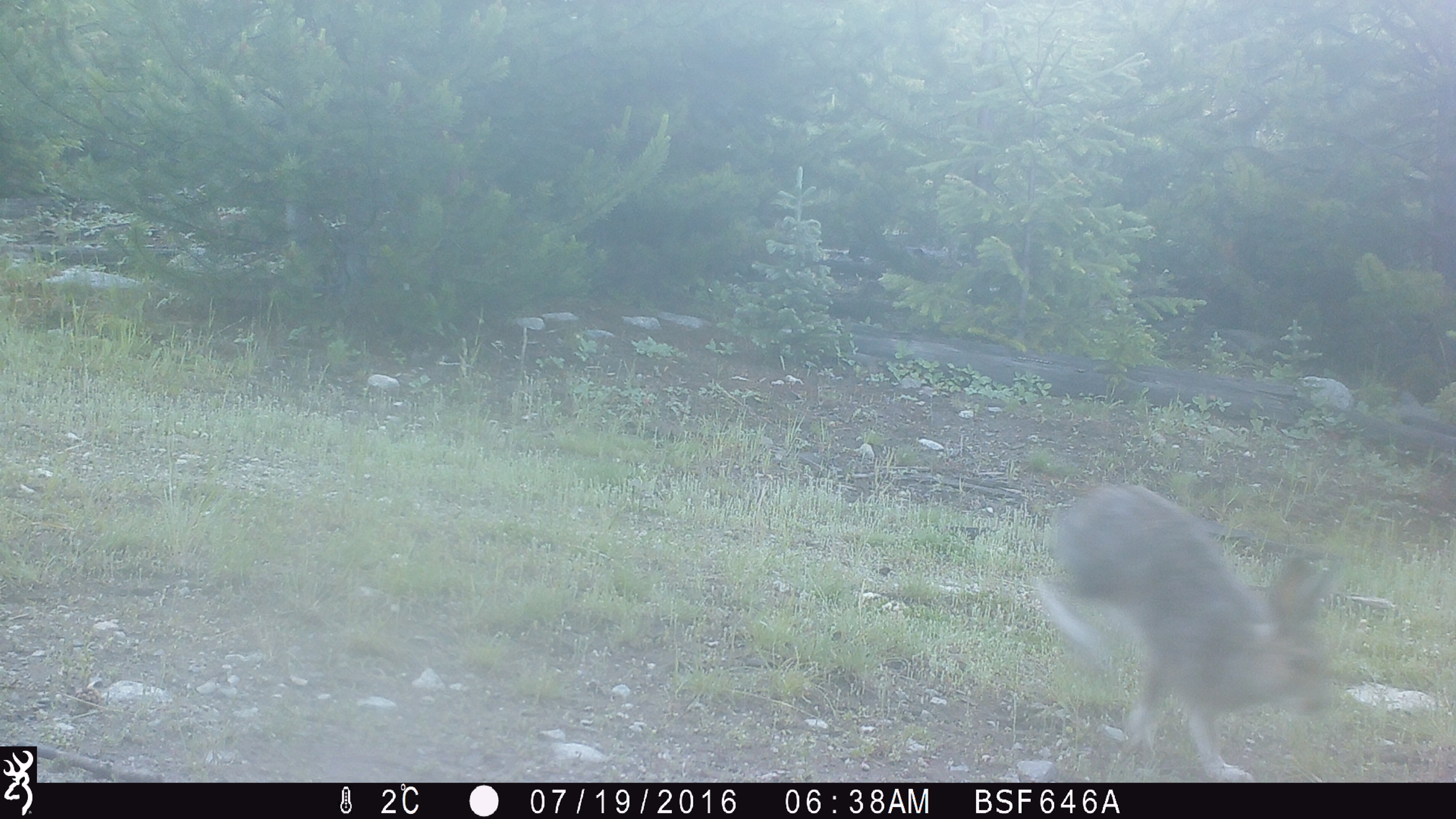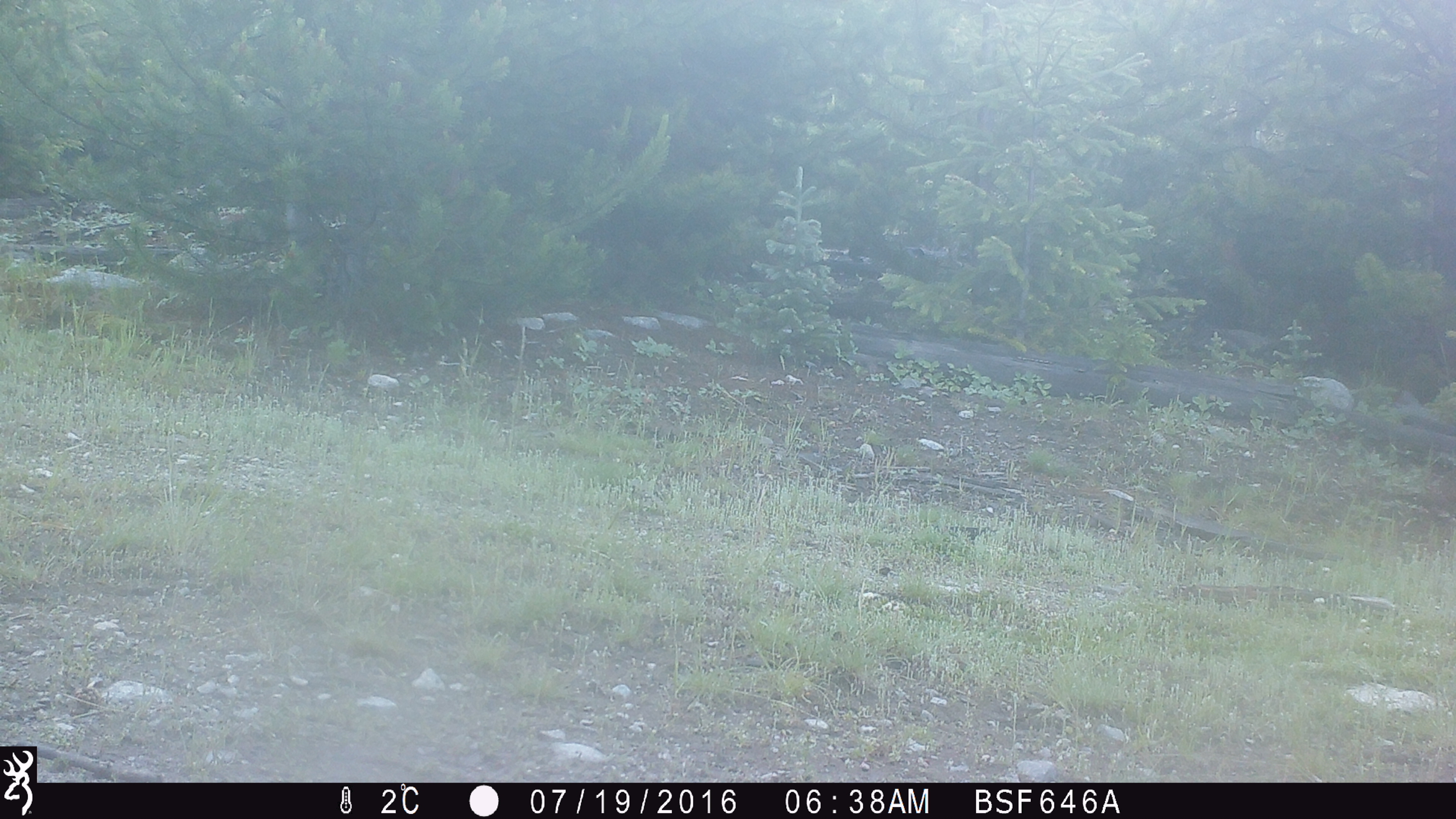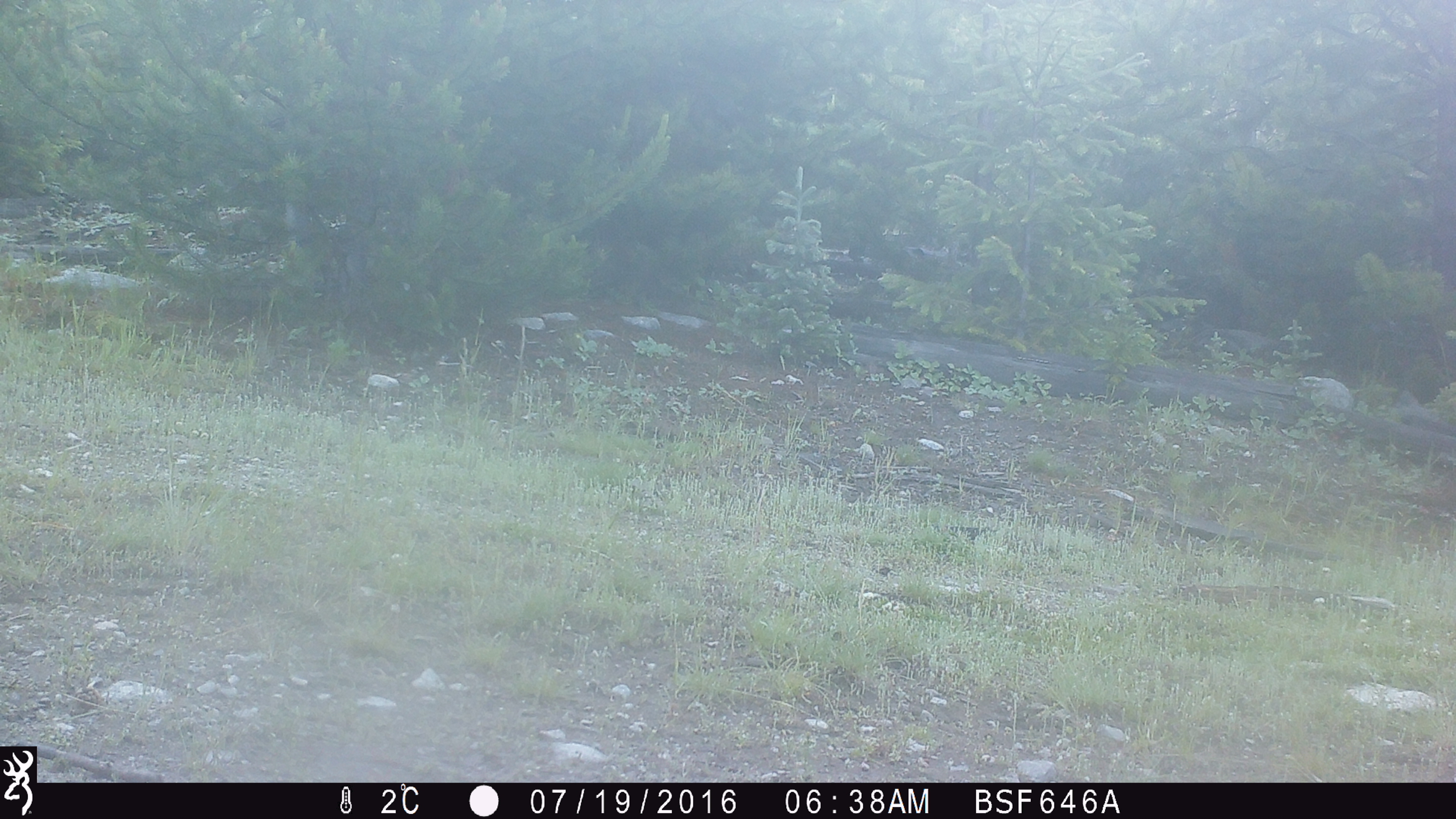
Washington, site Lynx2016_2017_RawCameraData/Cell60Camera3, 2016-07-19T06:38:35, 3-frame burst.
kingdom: Animalia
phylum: Chordata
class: Mammalia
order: Lagomorpha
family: Leporidae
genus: Lepus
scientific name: Lepus americanus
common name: snowshoe hare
Lepus americanus (snowshoe hare). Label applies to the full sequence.